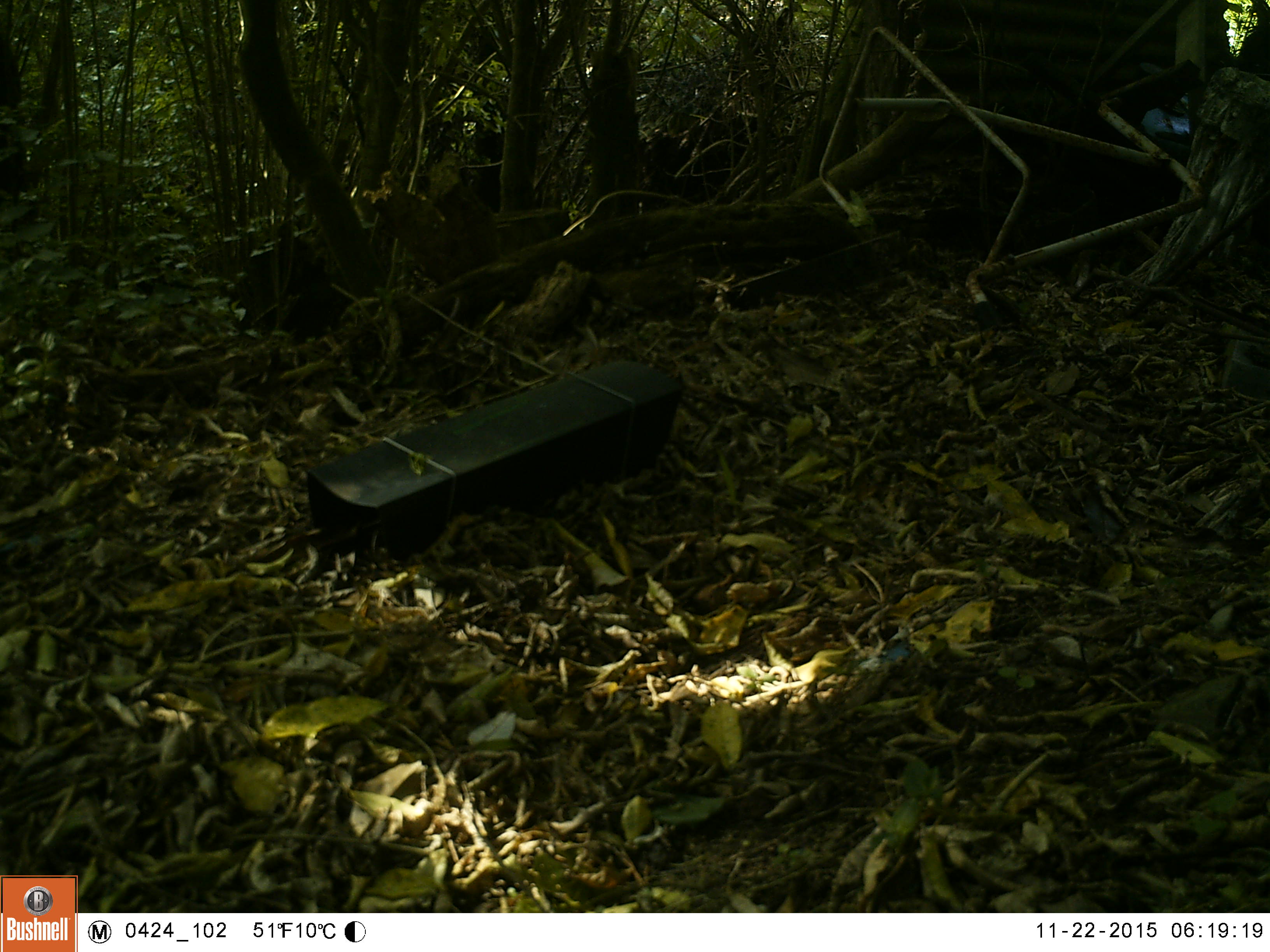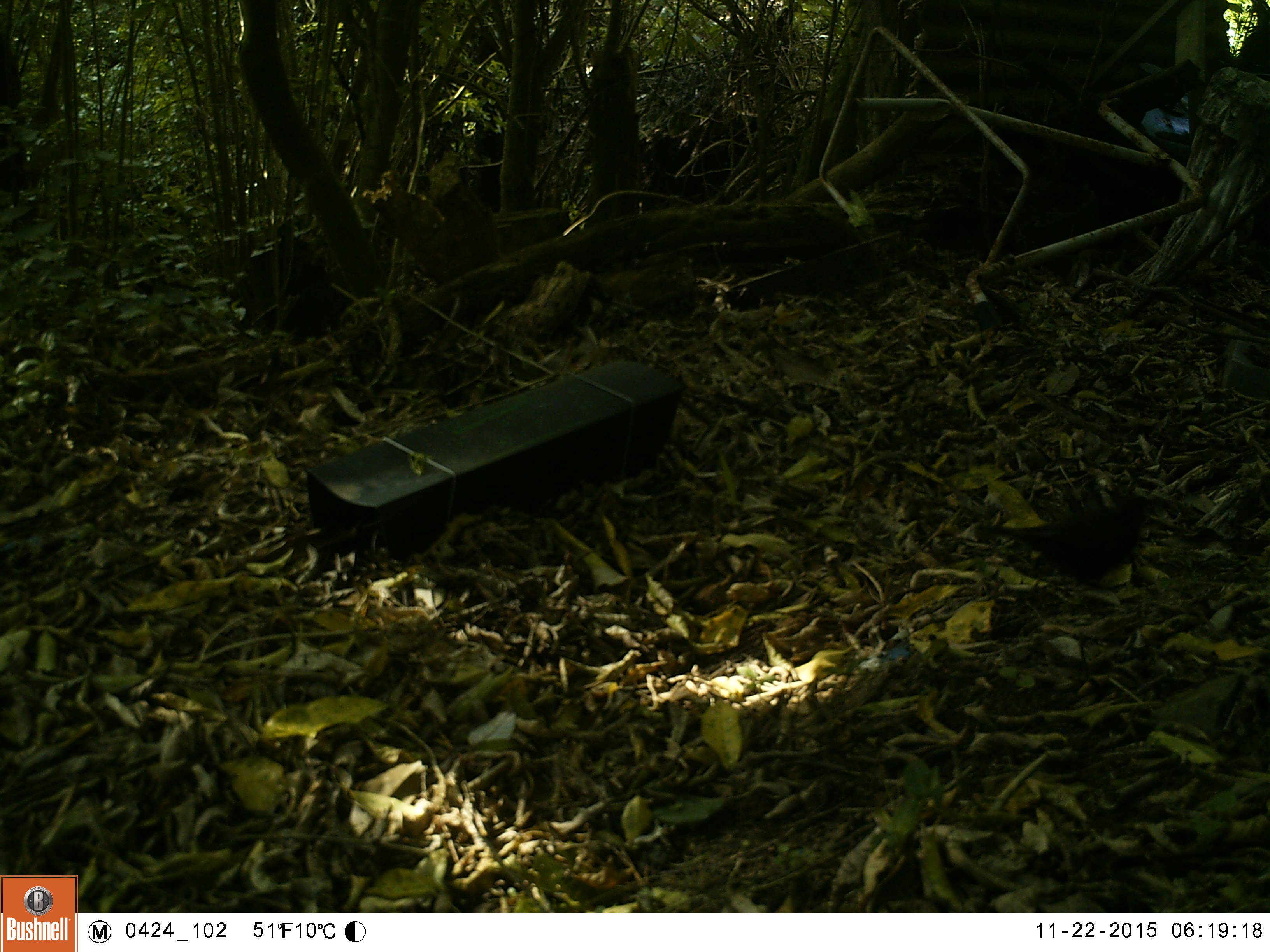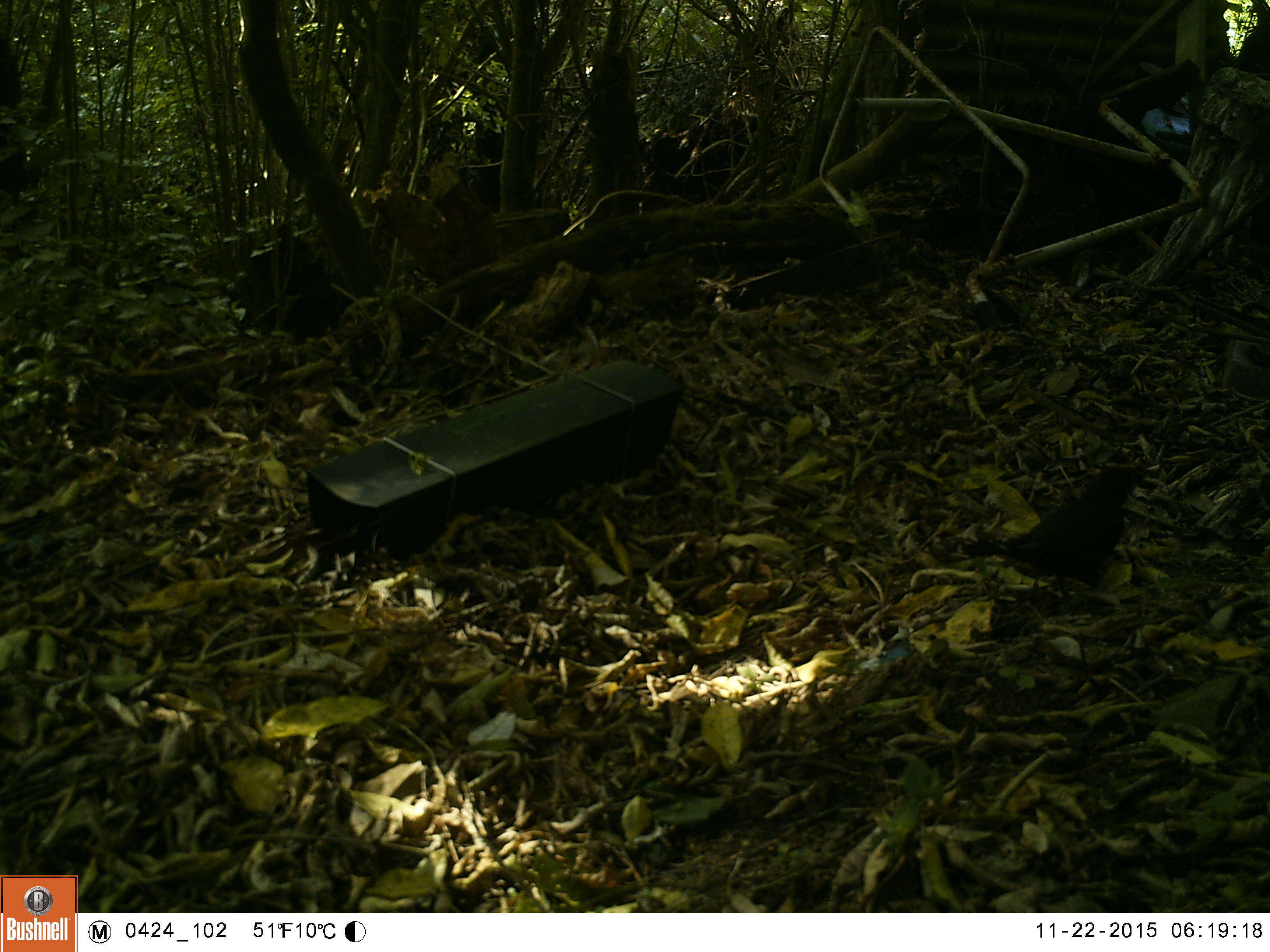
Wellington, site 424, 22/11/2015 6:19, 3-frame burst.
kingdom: Animalia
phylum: Chordata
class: Aves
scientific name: Aves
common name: bird